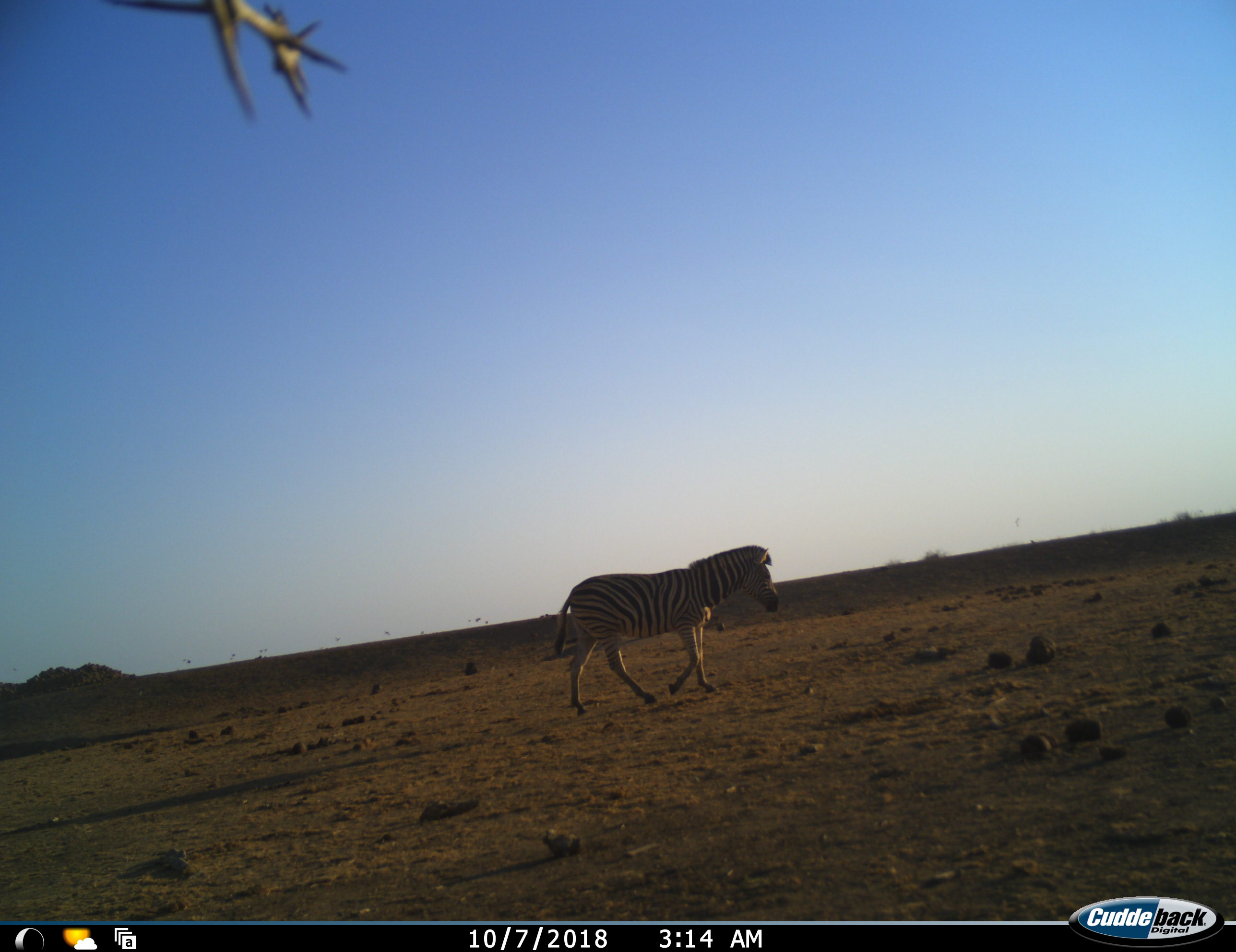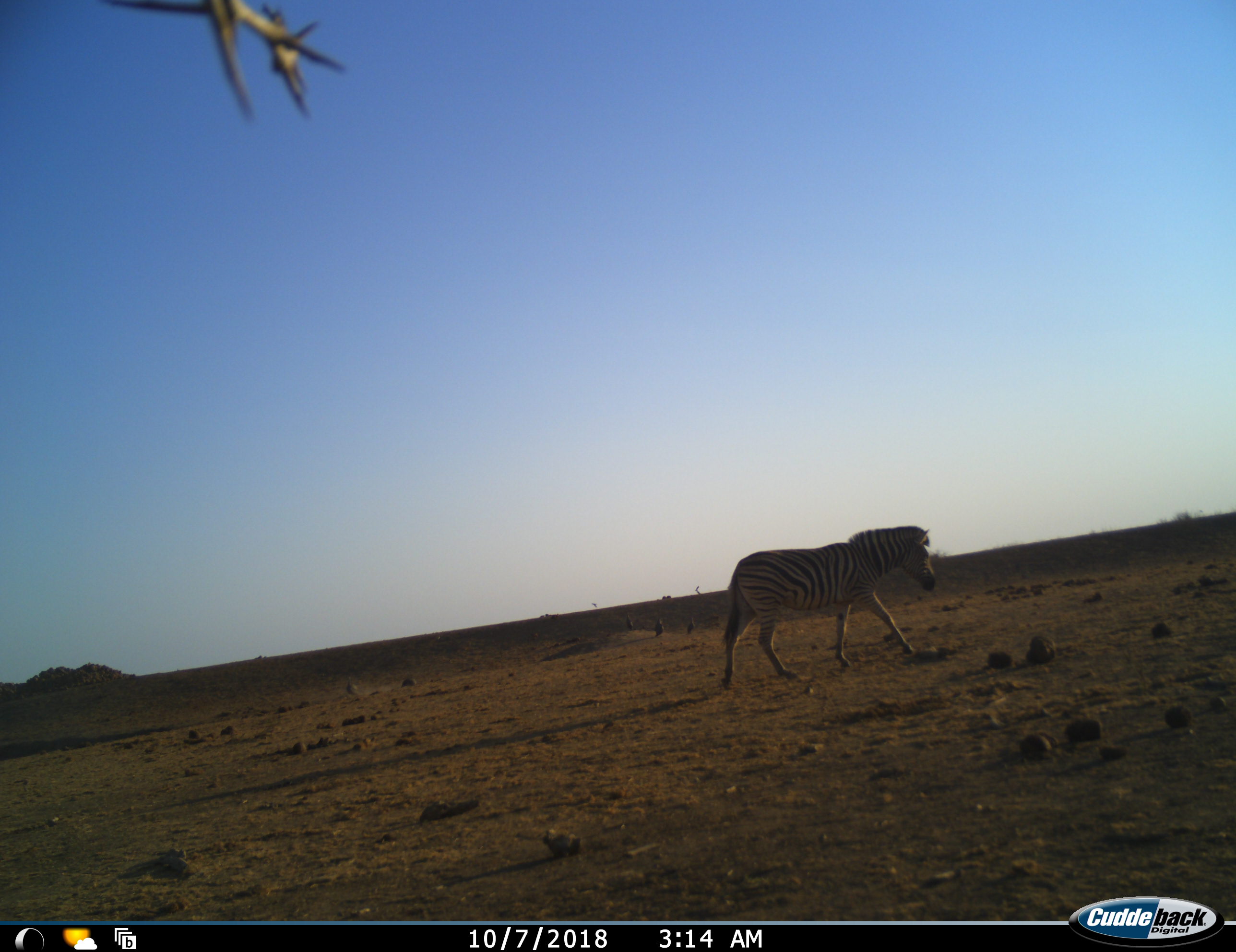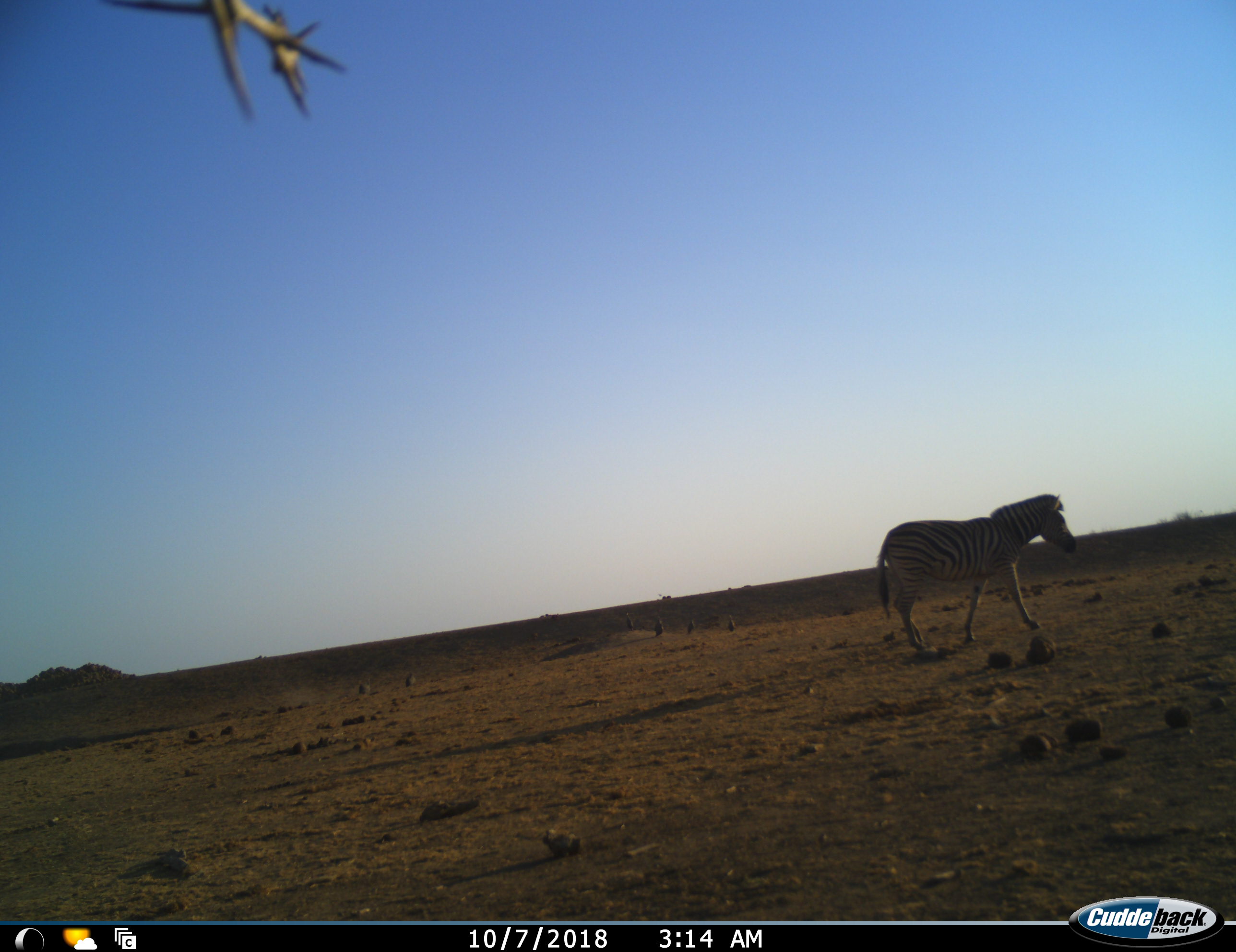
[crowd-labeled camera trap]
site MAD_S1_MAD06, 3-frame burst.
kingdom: Animalia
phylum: Chordata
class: Mammalia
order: Perissodactyla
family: Equidae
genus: Equus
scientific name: Equus quagga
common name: plains zebra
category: zebraplains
Zebraplains (plains zebra) (Equus quagga), count 1. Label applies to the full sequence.